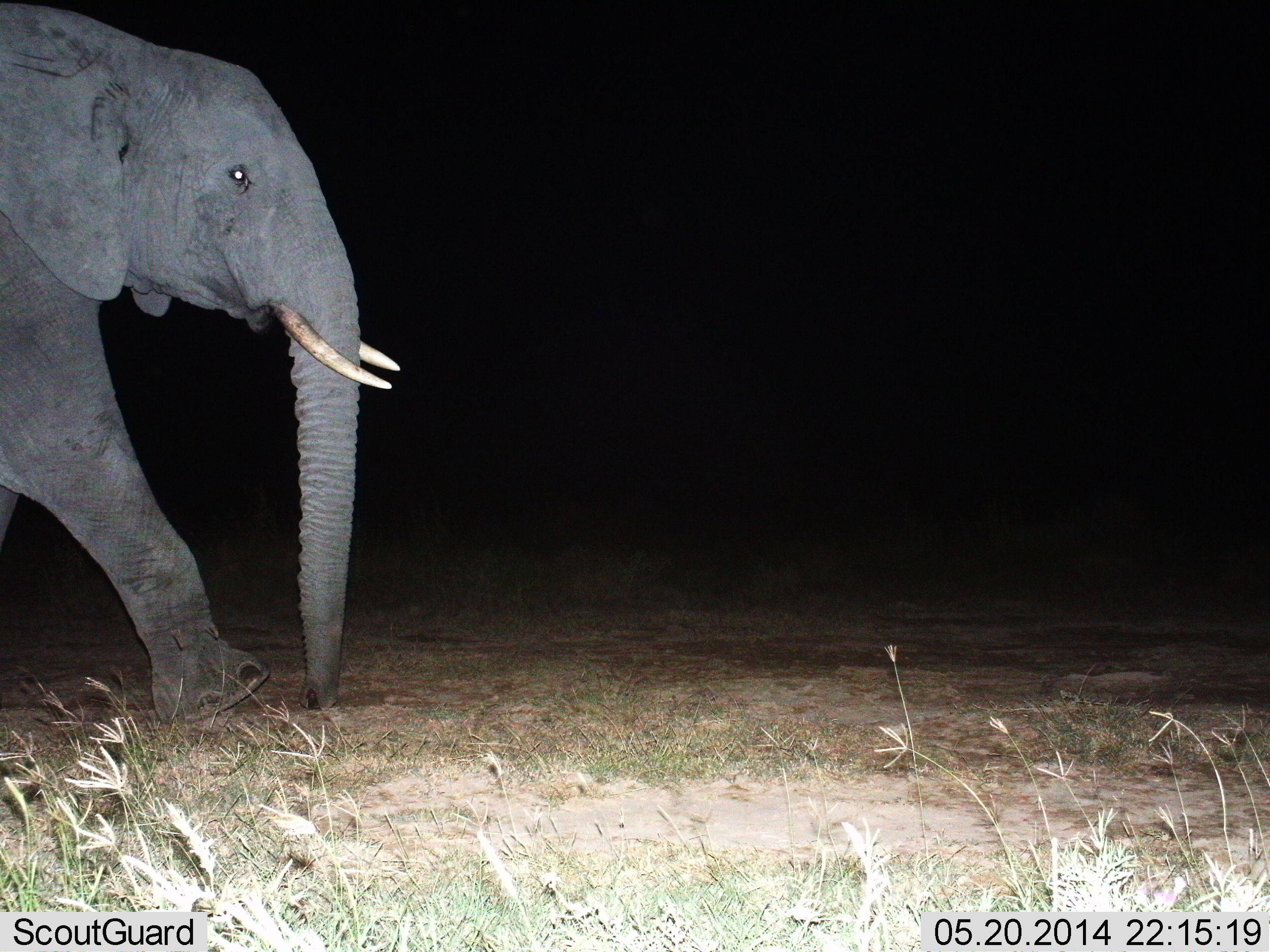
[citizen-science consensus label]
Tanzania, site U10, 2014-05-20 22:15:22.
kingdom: Animalia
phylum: Chordata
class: Mammalia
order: Proboscidea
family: Elephantidae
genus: Loxodonta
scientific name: Loxodonta africana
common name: african bush elephant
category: elephant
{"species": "elephant (african bush elephant) (Loxodonta africana)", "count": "1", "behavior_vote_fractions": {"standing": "20%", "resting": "0%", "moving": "80%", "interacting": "0%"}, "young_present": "0%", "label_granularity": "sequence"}